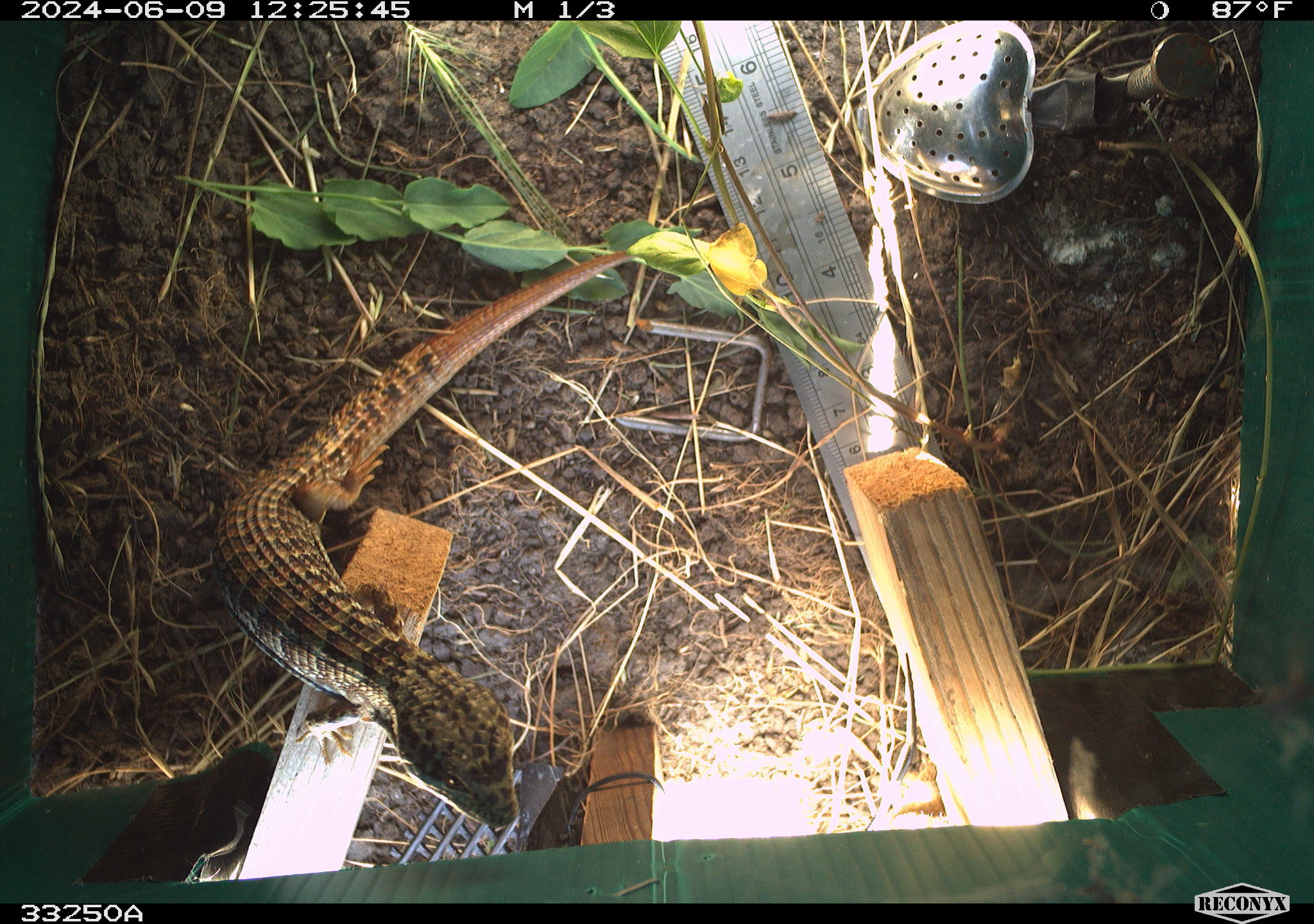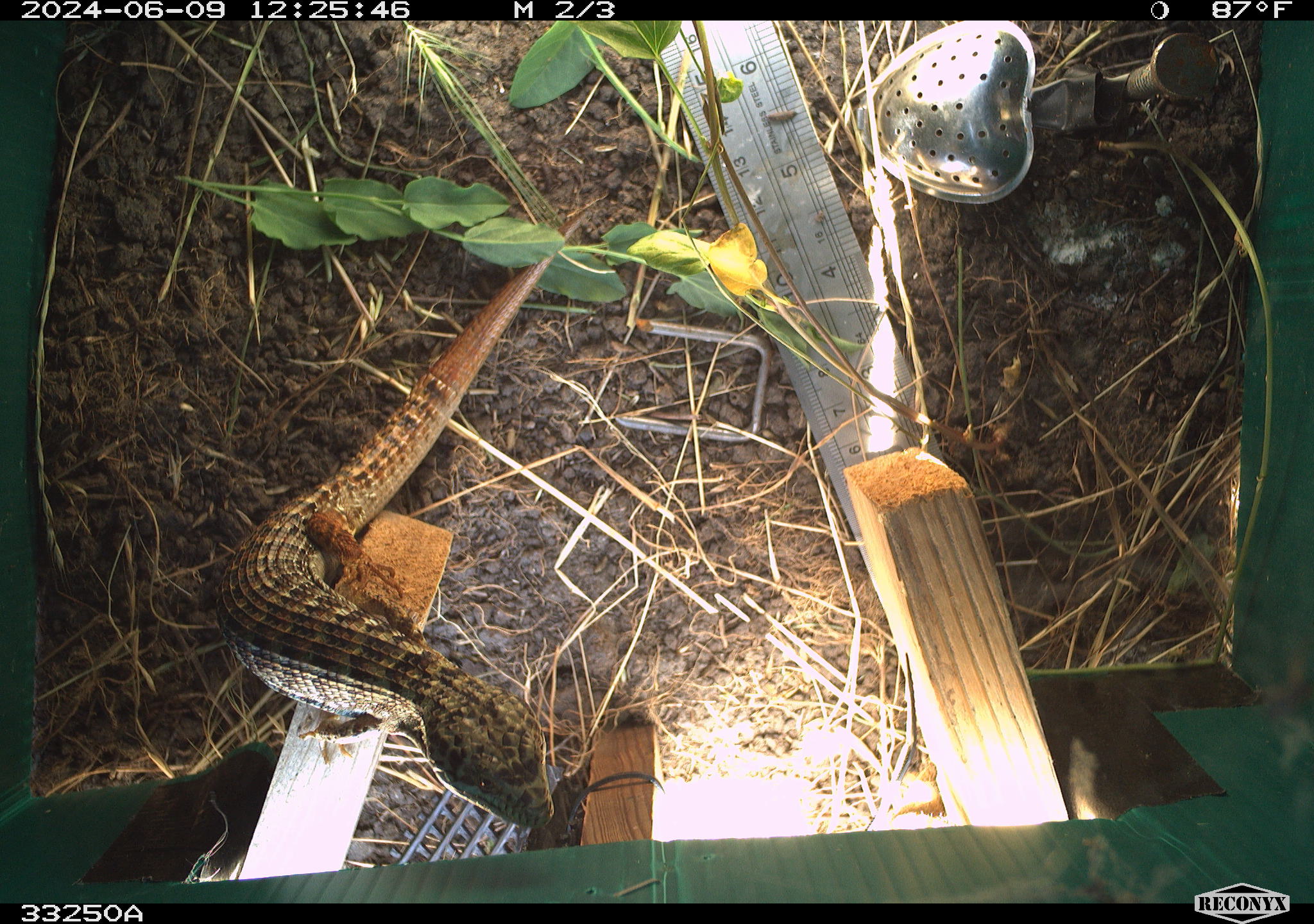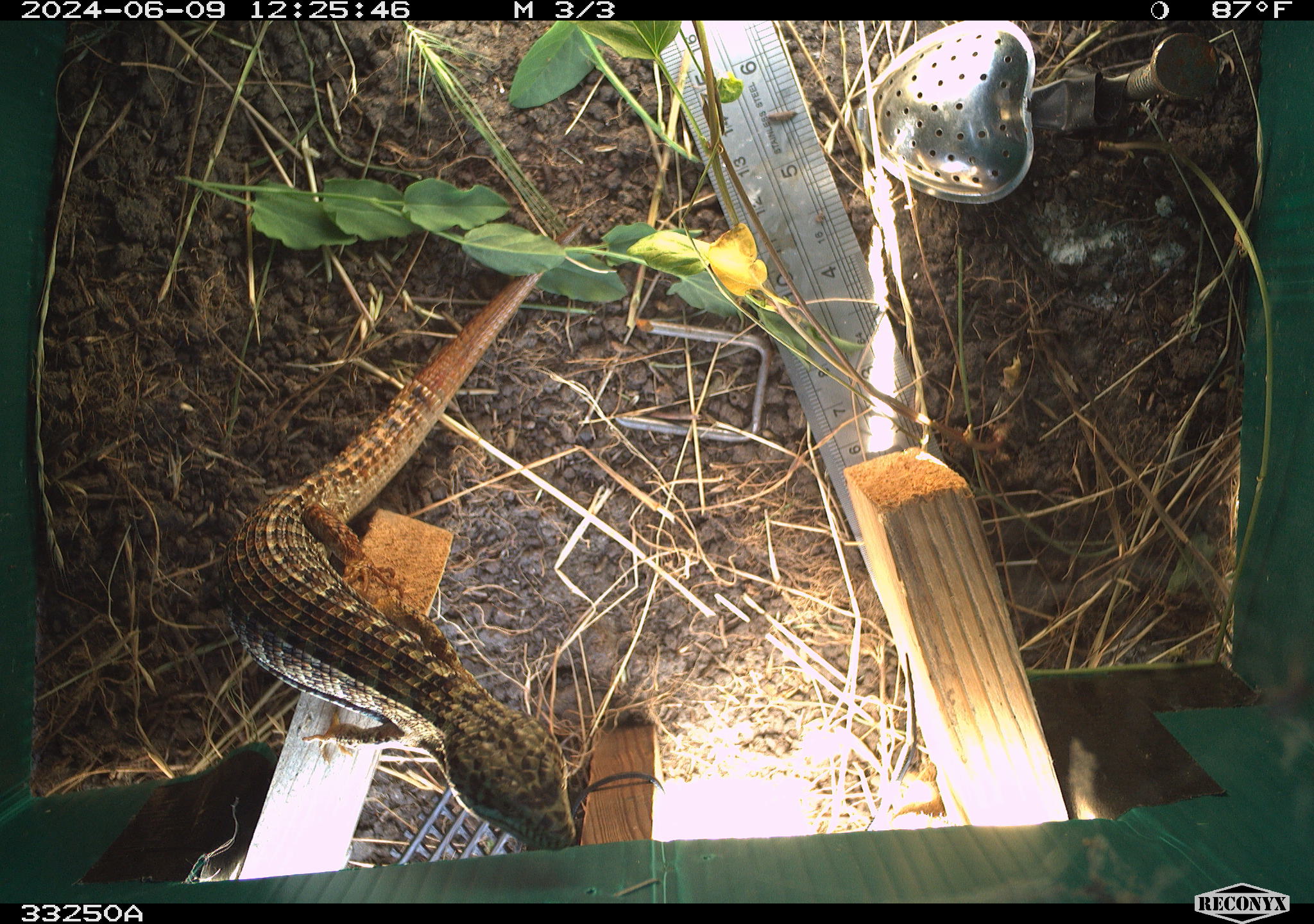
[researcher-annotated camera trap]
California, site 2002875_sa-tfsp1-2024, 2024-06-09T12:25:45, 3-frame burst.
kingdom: Animalia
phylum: Chordata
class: Reptilia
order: Squamata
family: Anguidae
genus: Elgaria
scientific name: Elgaria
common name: alligator lizards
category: elgaria species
Elgaria species (alligator lizards) (Elgaria).